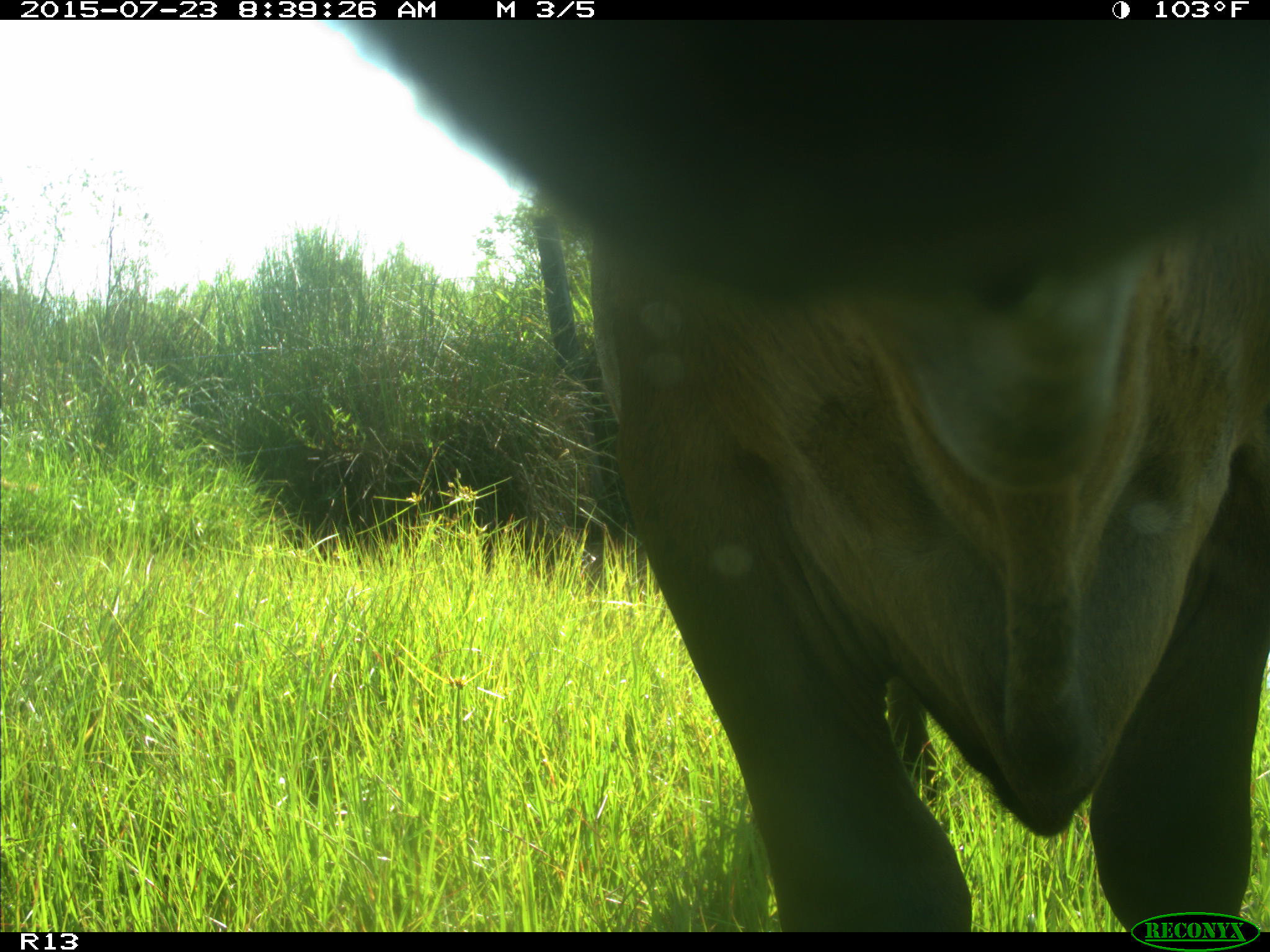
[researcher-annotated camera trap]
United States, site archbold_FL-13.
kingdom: Animalia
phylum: Chordata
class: Mammalia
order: Artiodactyla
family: Bovidae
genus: Bos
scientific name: Bos taurus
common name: domestic cow